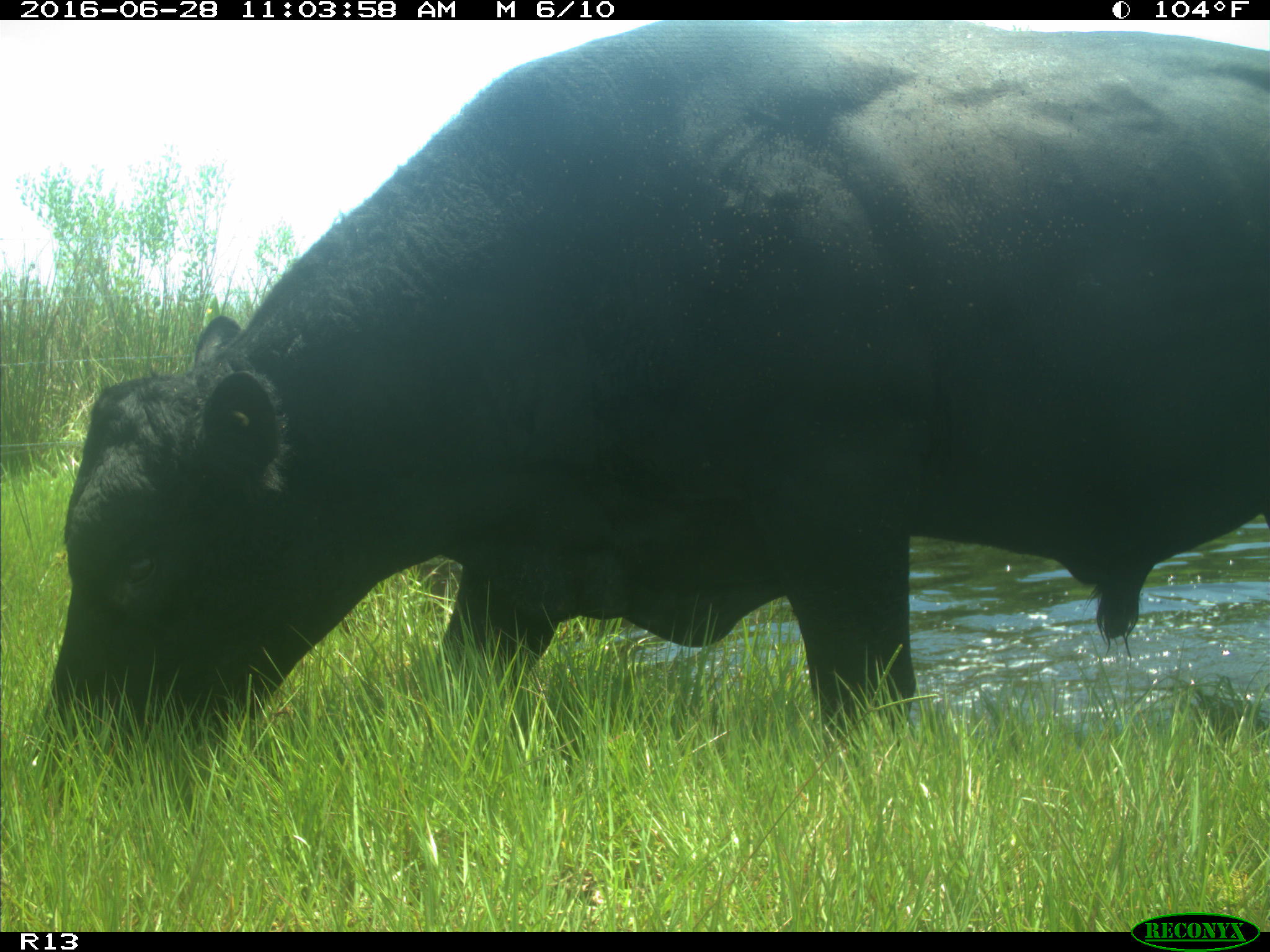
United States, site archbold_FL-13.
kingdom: Animalia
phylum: Chordata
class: Mammalia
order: Artiodactyla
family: Bovidae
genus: Bos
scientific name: Bos taurus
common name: domestic cow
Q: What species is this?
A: Bos taurus (domestic cow).